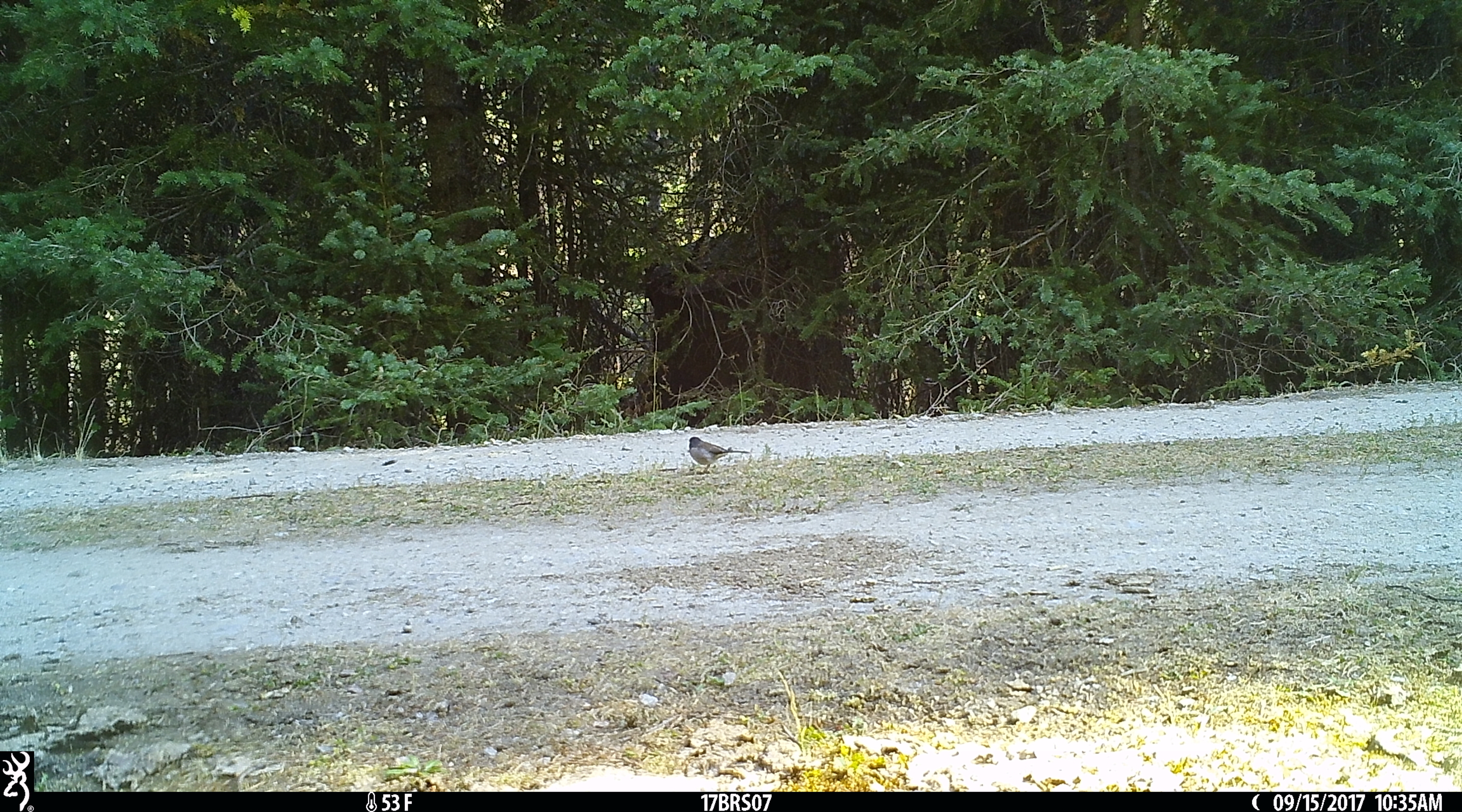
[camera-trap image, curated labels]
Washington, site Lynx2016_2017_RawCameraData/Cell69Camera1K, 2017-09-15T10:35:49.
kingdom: Animalia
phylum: Chordata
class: Aves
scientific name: Aves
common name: birds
Aves (birds). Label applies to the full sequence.